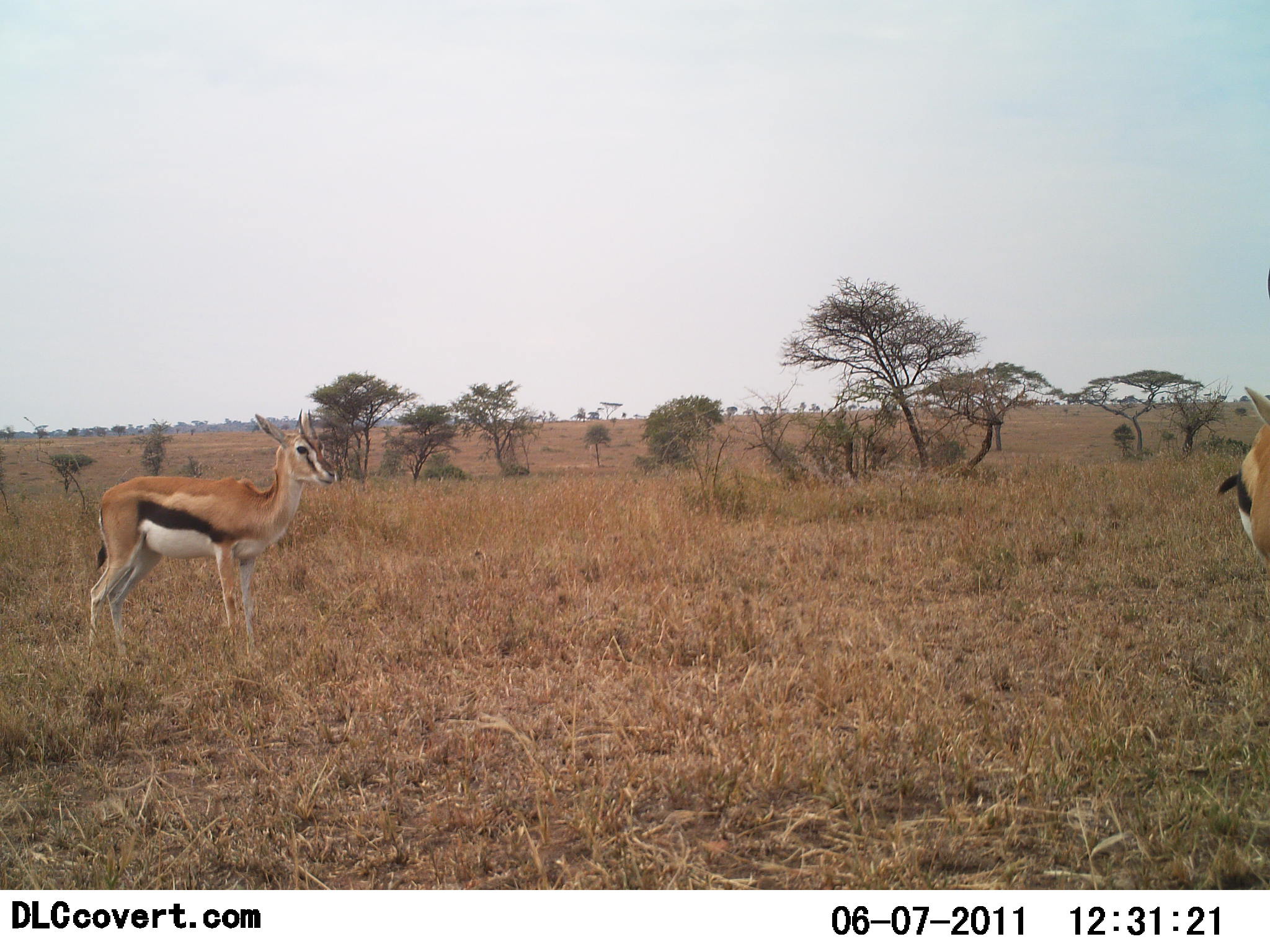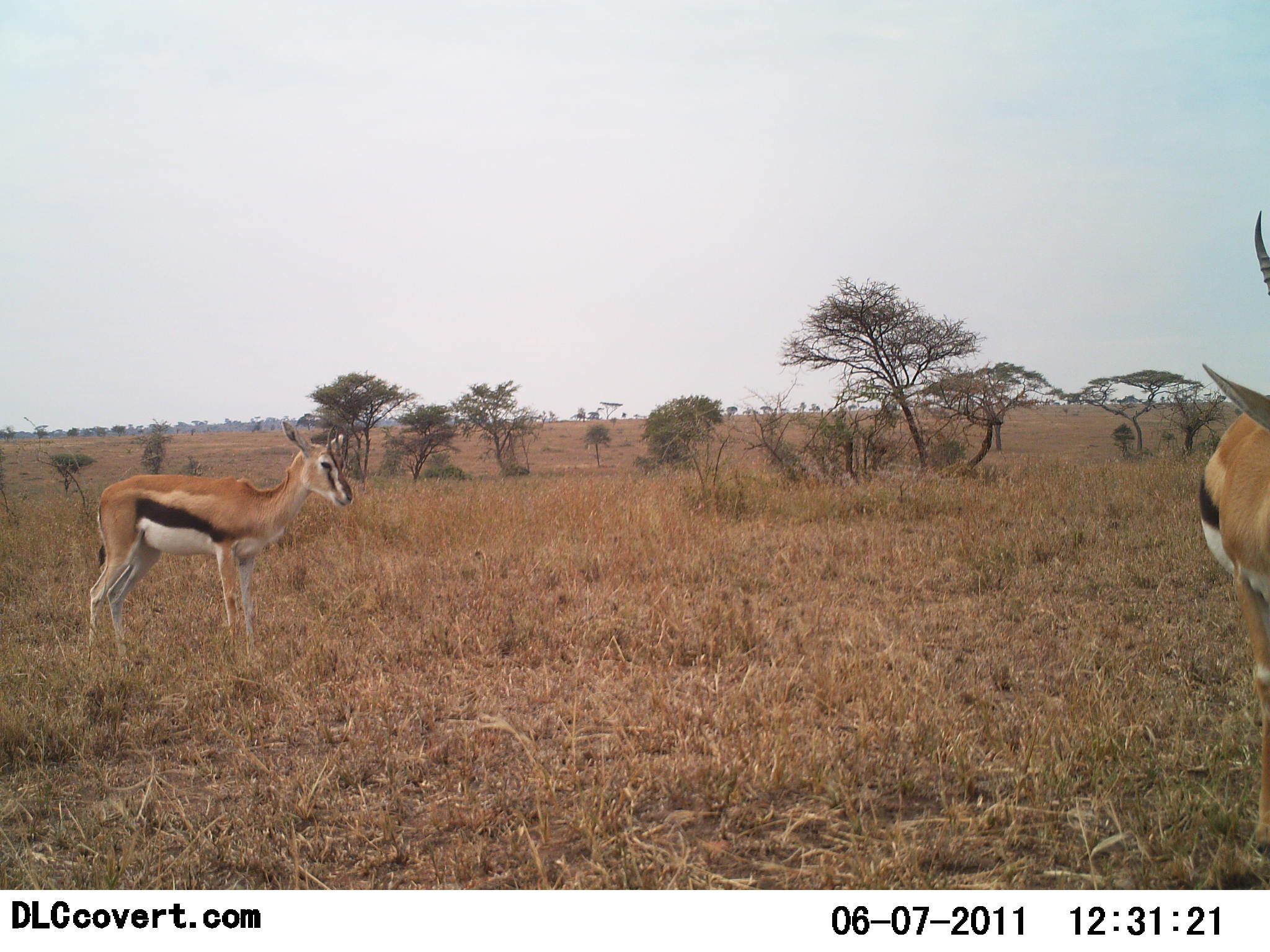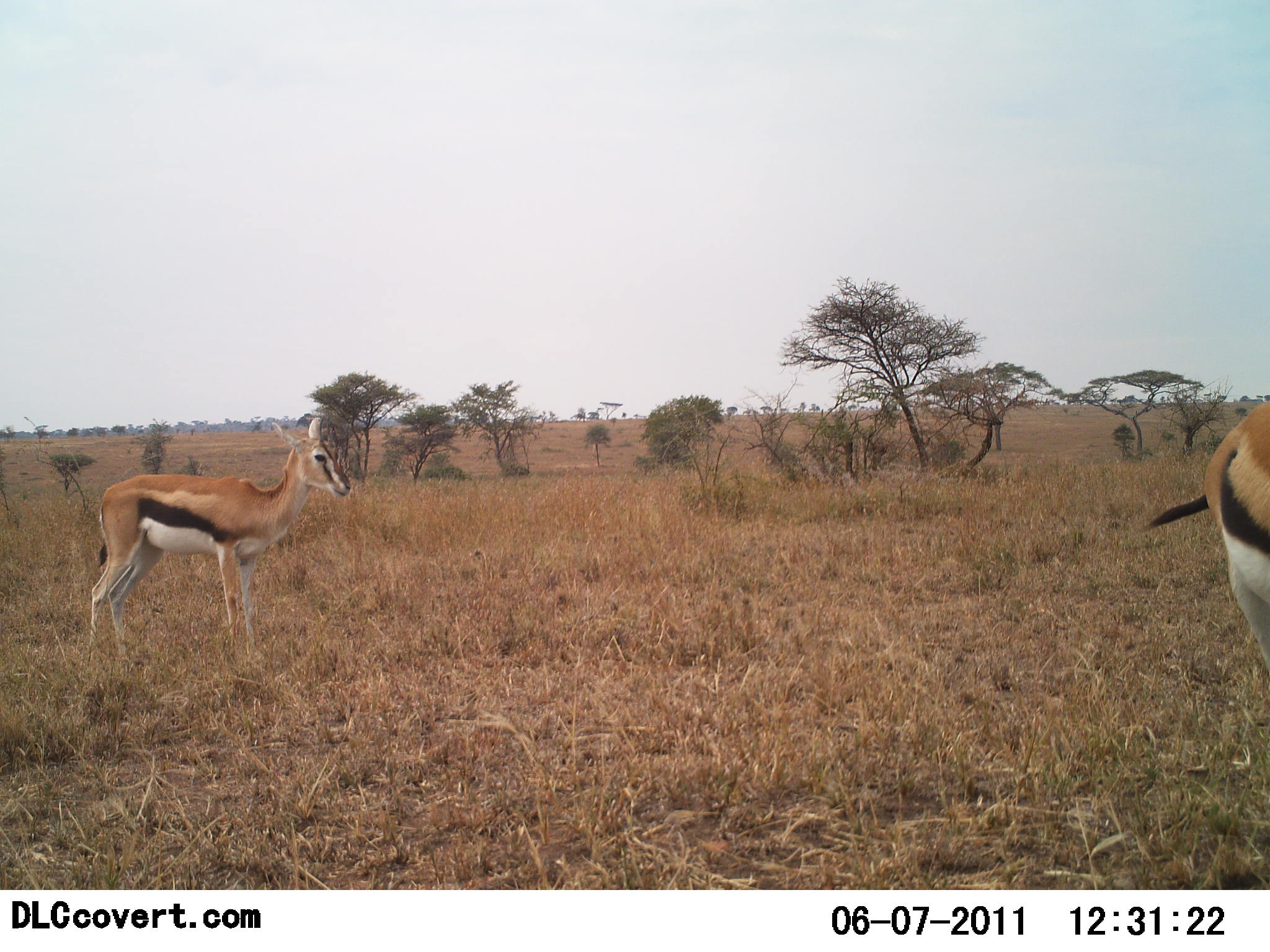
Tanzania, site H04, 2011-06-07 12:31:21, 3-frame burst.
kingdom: Animalia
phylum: Chordata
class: Mammalia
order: Artiodactyla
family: Bovidae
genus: Eudorcas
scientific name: Eudorcas thomsonii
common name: thomson's gazelle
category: gazellethomsons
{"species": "gazellethomsons (thomson's gazelle) (Eudorcas thomsonii)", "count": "2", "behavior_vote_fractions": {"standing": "100%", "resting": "0%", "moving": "17%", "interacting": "0%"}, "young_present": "0%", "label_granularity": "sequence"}